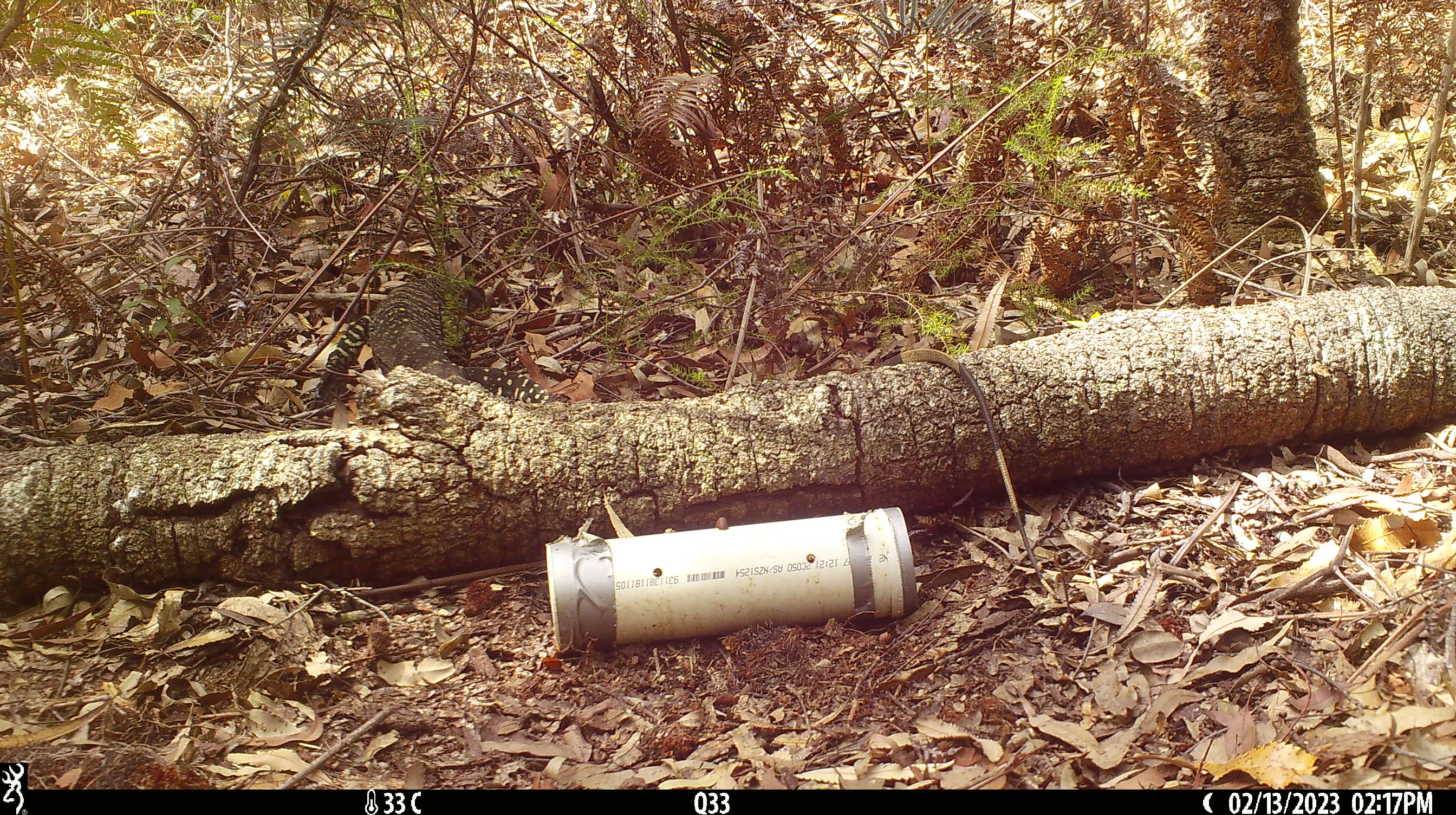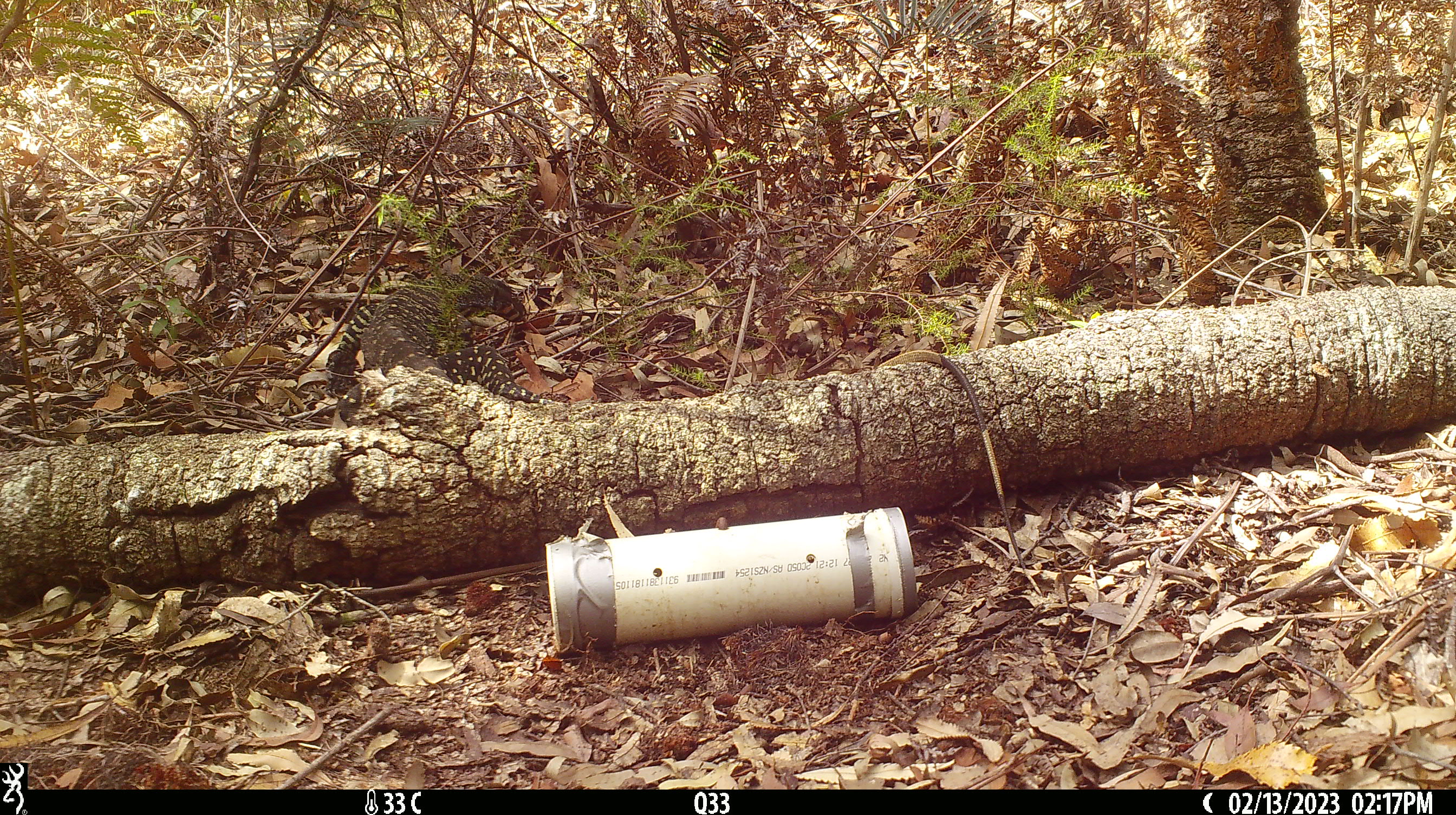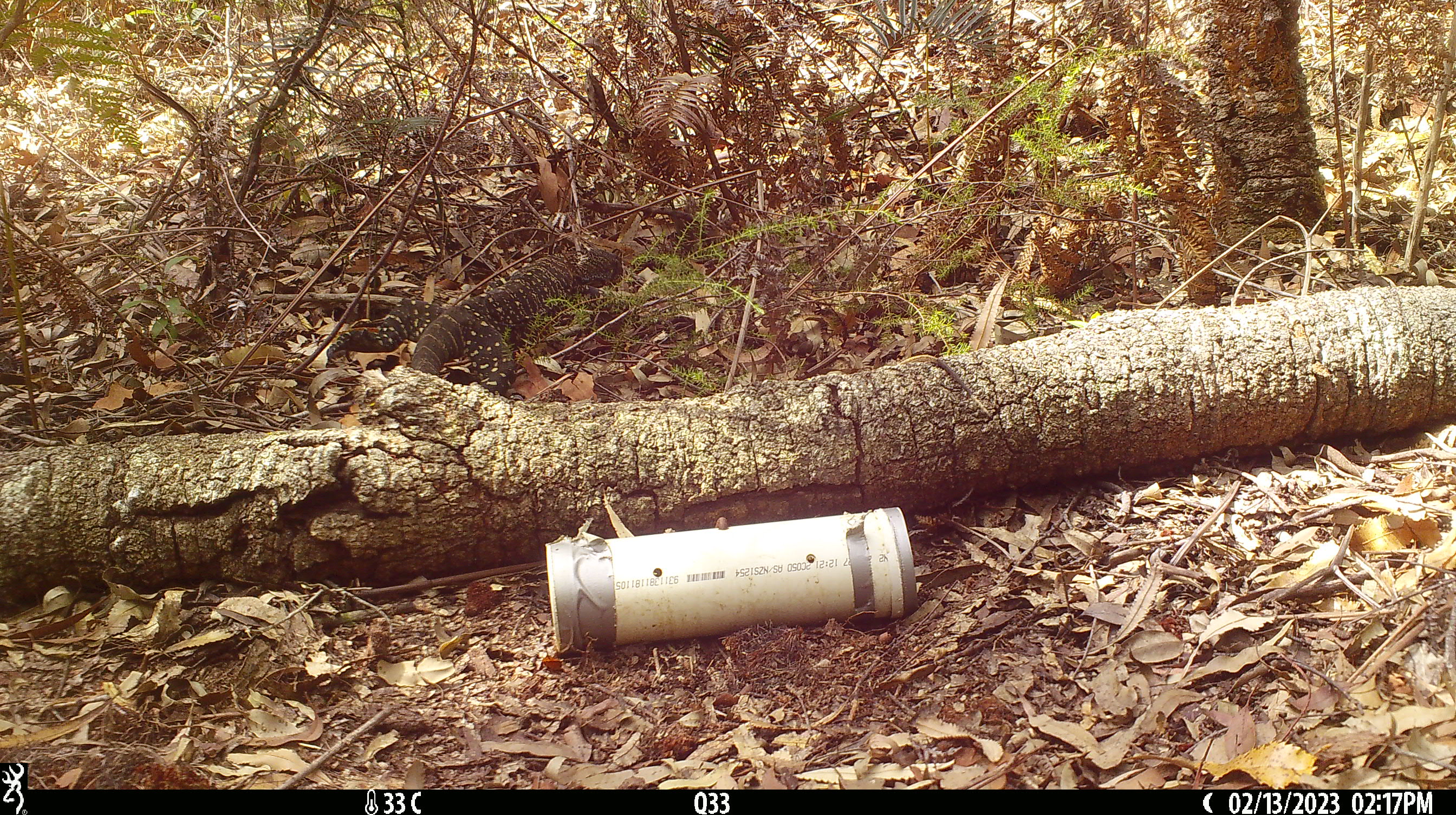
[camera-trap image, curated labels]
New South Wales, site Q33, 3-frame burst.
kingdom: Animalia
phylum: Chordata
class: Reptilia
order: Squamata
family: Varanidae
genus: Varanus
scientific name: Varanus varius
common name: lace monitor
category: goanna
Goanna (lace monitor) (Varanus varius).